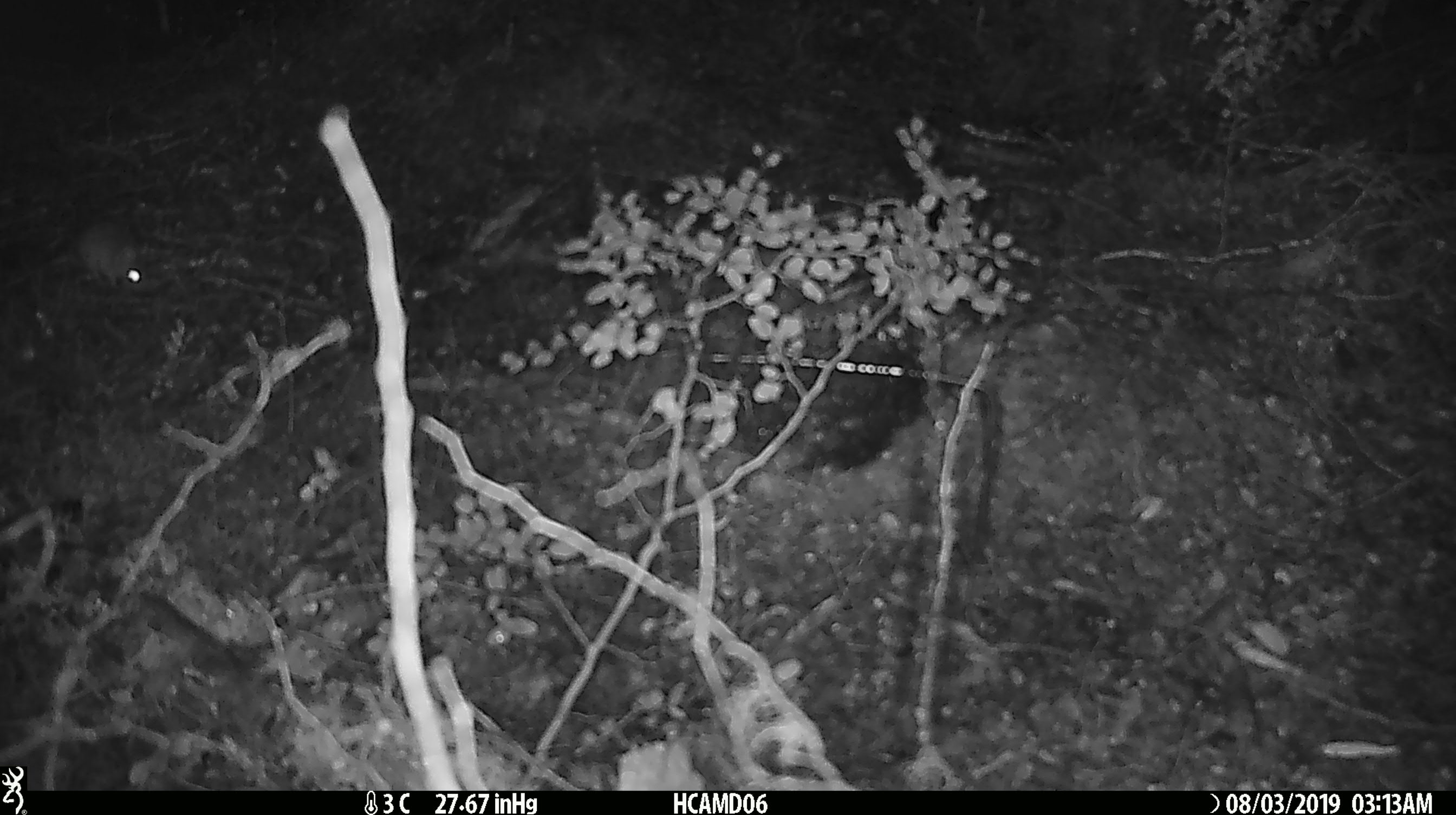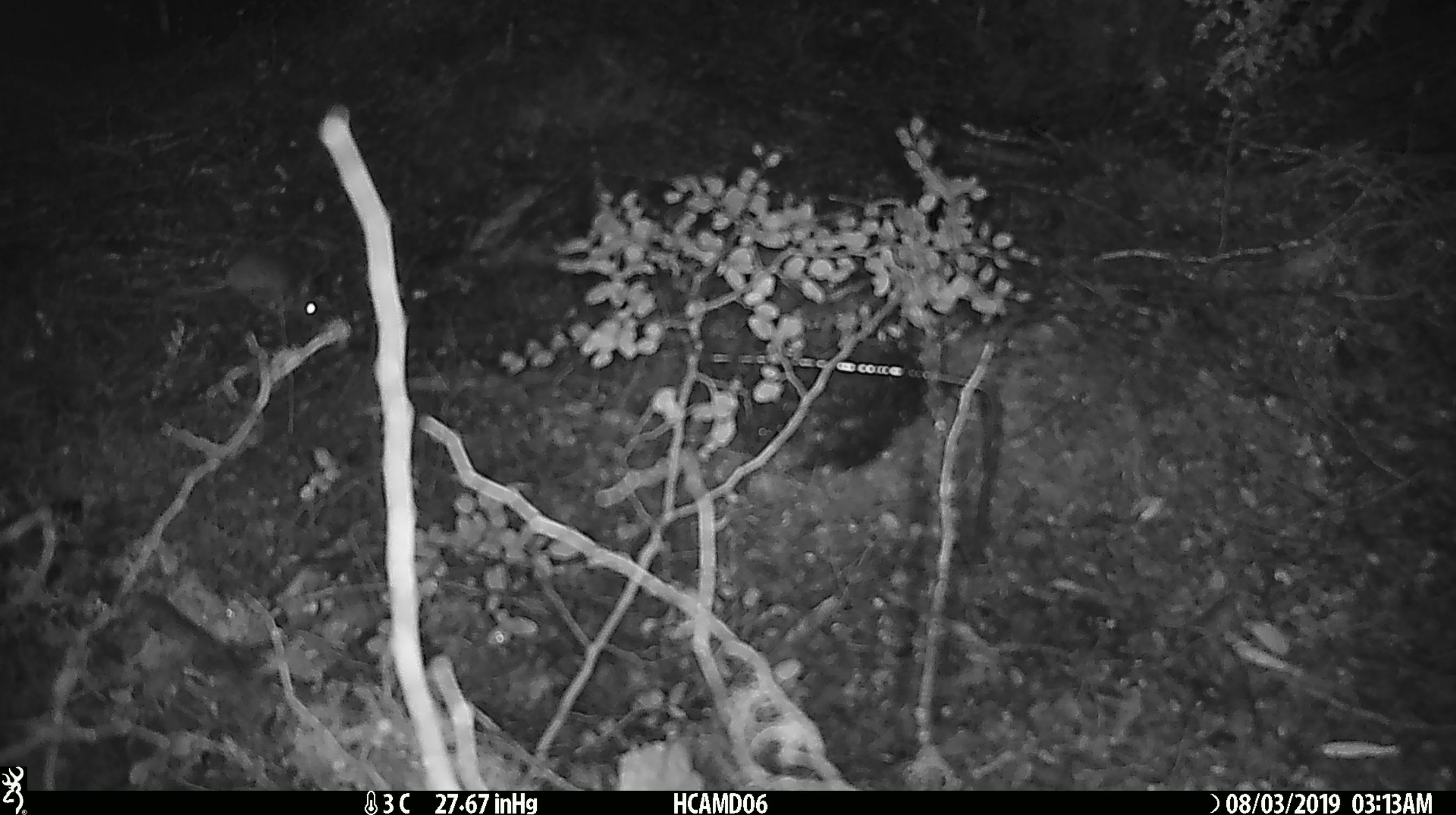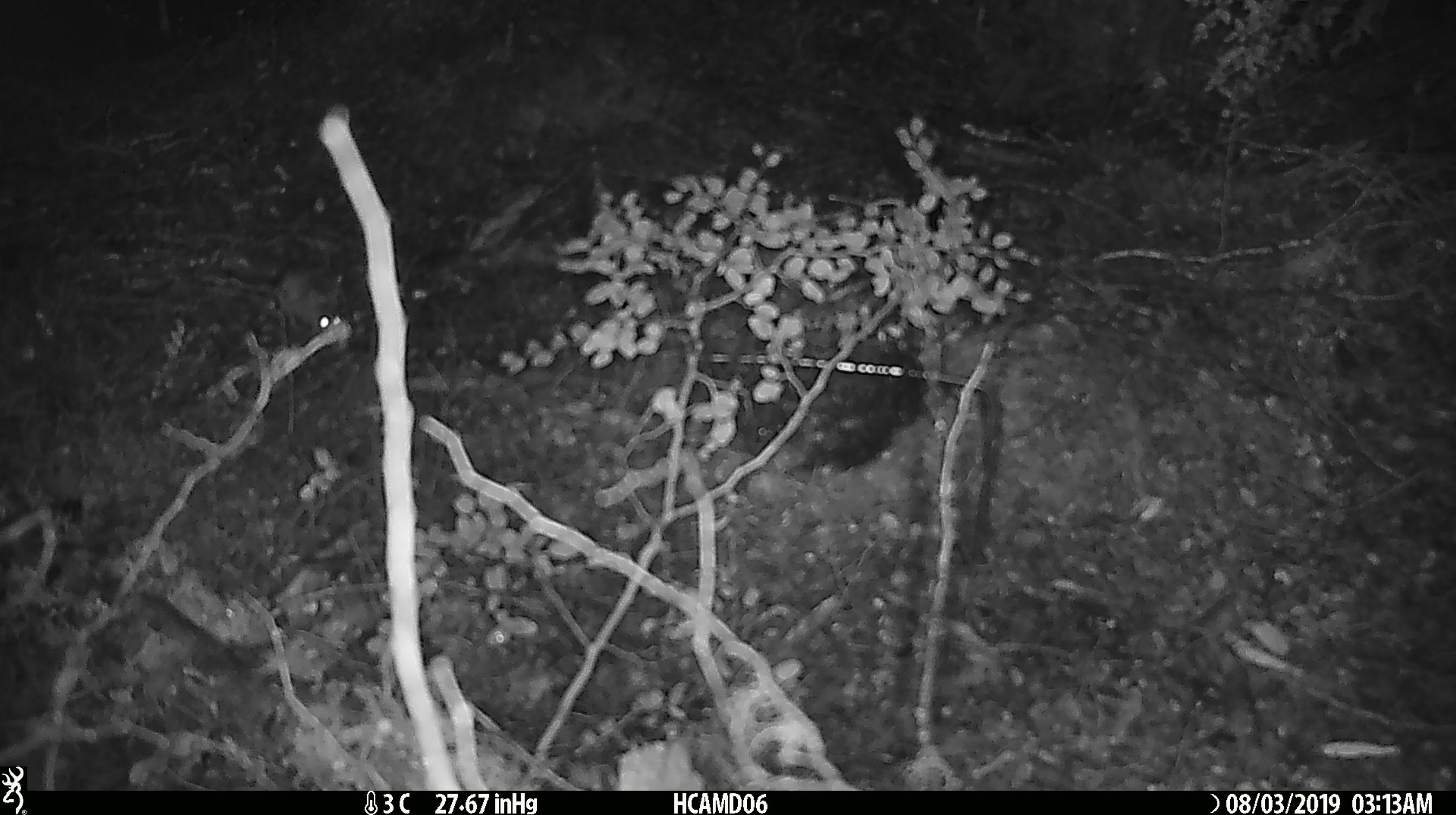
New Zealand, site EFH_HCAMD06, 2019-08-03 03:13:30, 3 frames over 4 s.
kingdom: Animalia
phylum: Chordata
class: Mammalia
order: Rodentia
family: Muridae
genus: Mus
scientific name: Mus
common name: mouse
Mouse (Mus).